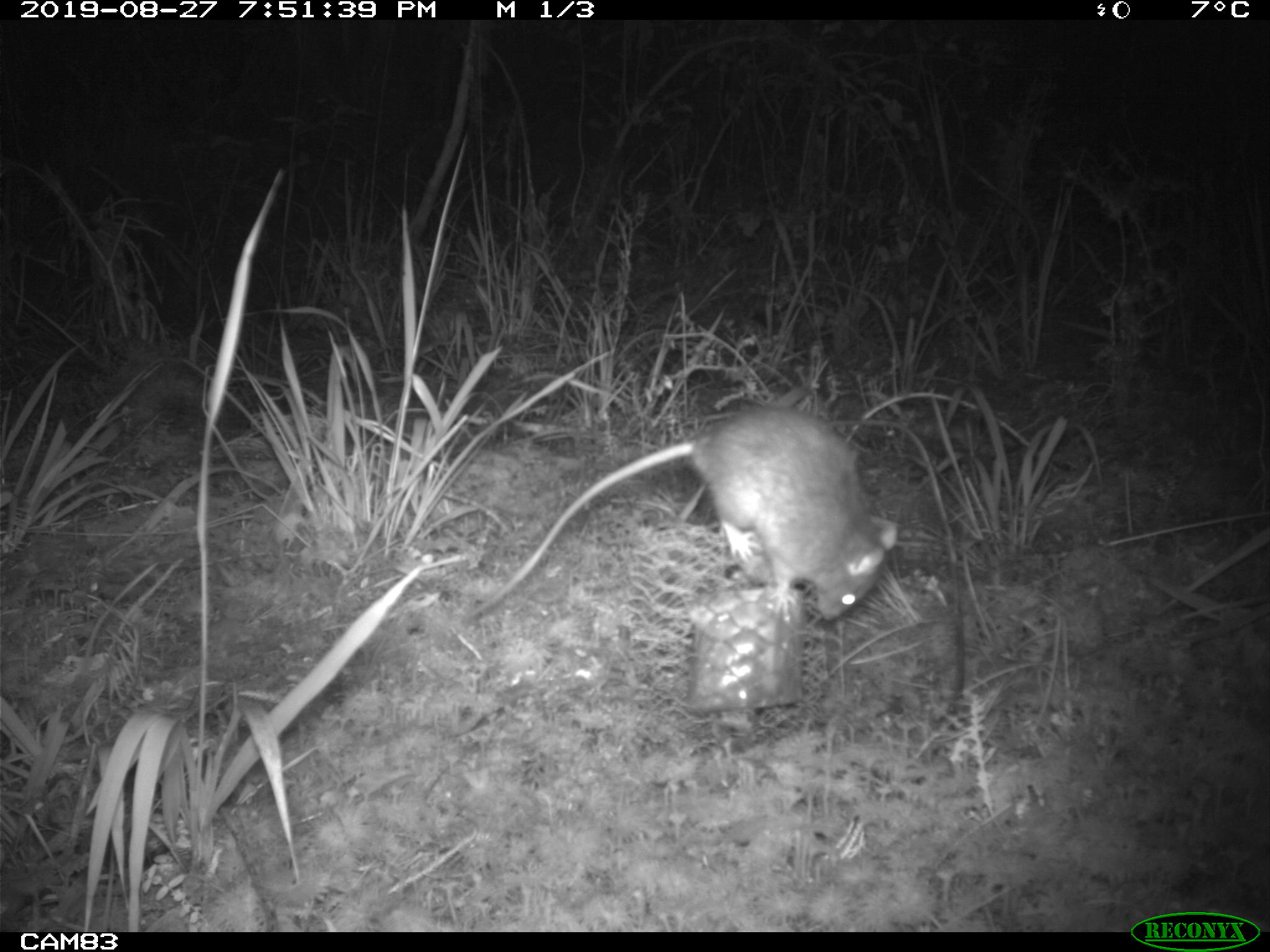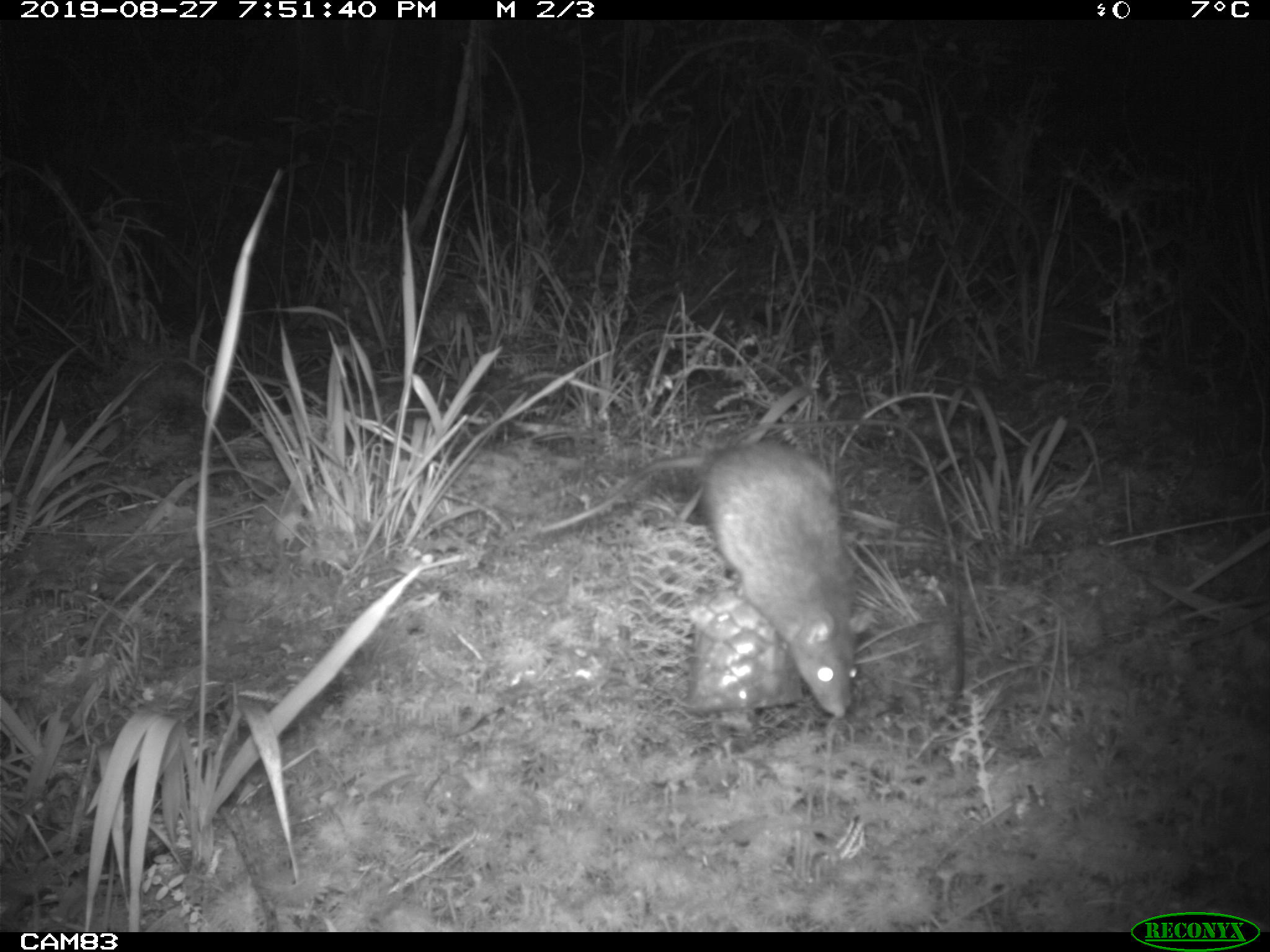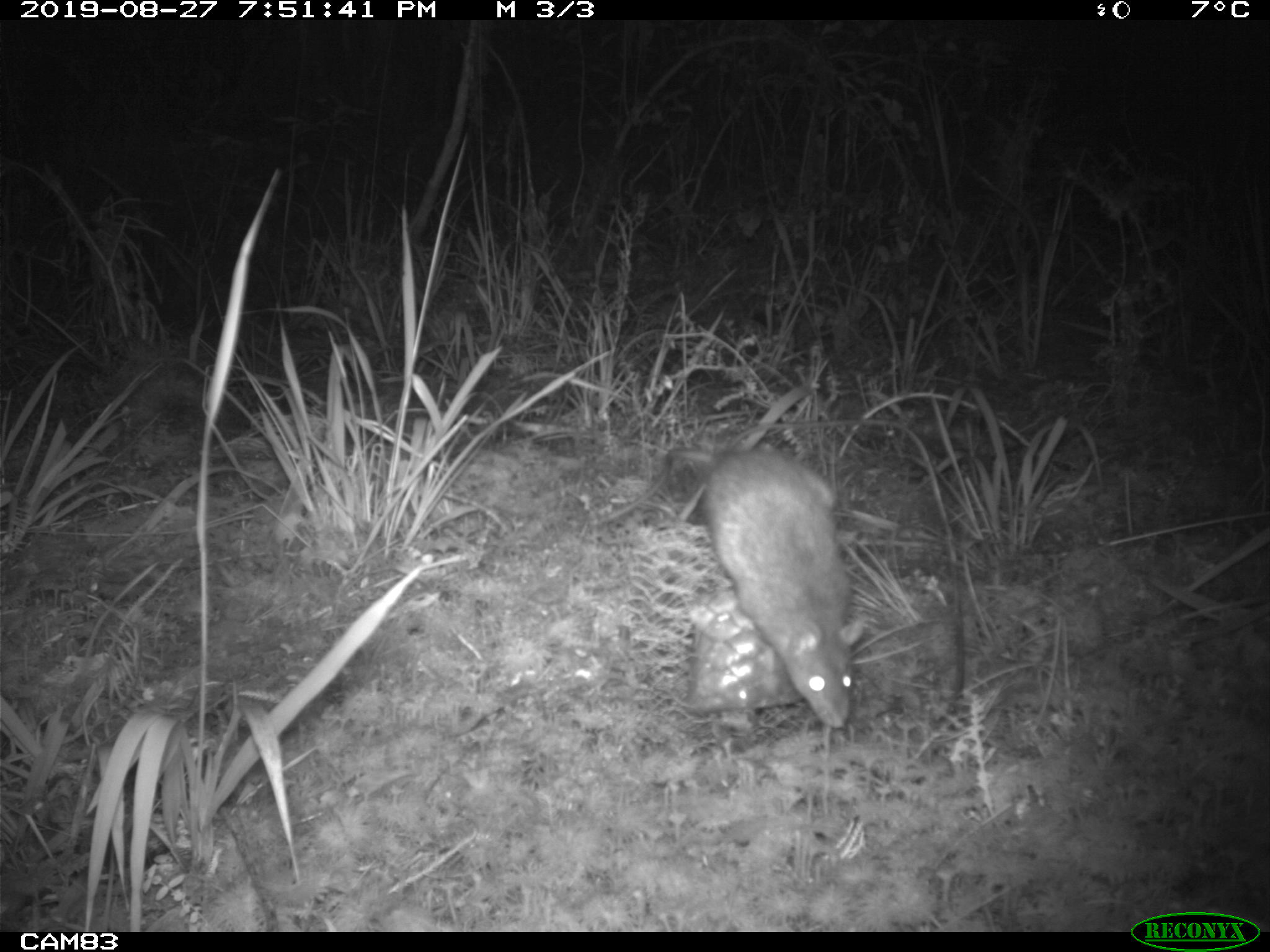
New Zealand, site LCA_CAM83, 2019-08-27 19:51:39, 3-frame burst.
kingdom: Animalia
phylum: Chordata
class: Mammalia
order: Rodentia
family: Muridae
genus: Rattus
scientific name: Rattus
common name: rat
Rat (Rattus).